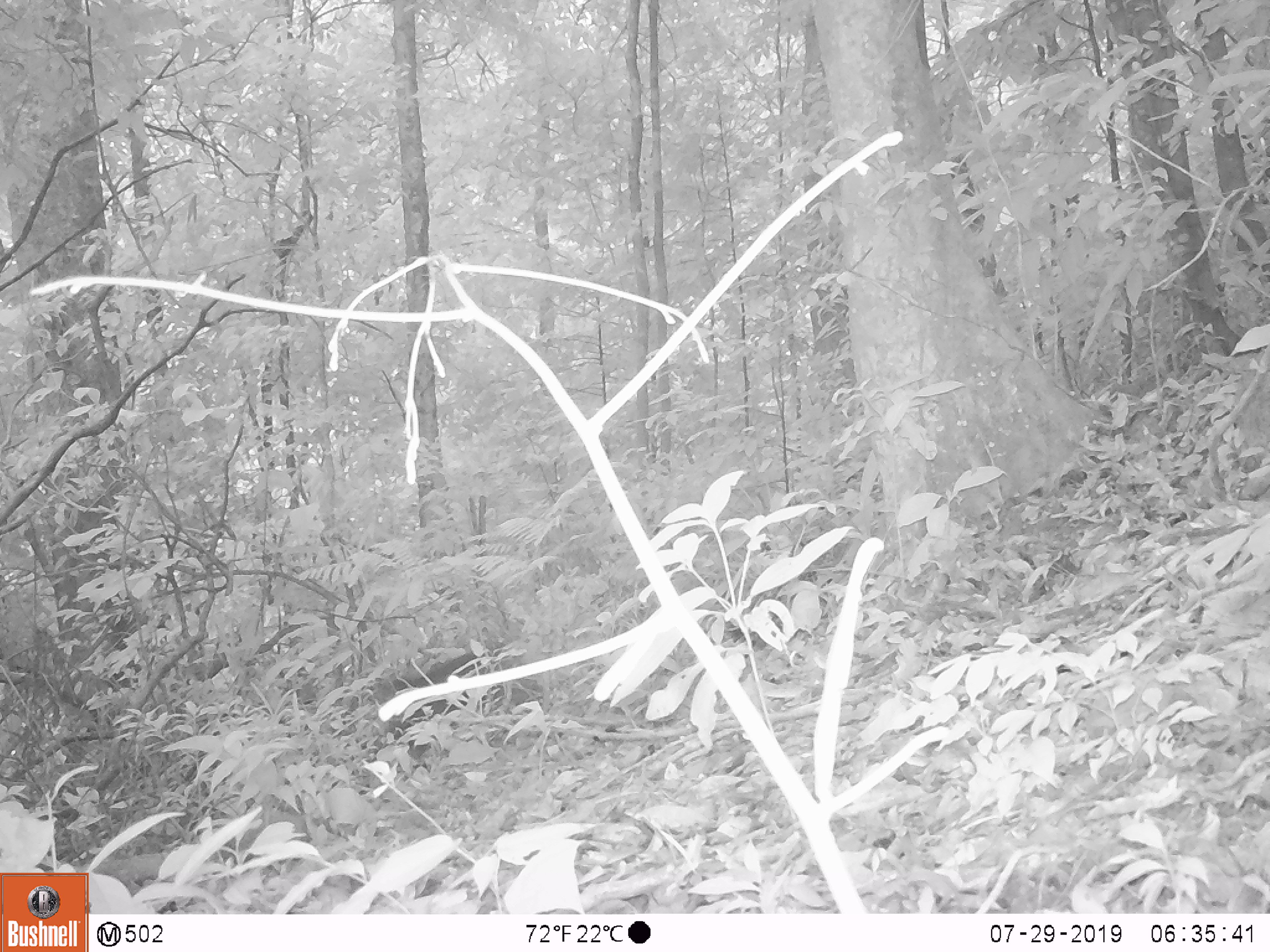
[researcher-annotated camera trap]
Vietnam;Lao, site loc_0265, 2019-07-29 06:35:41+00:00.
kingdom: Animalia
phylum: Chordata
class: Mammalia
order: Primates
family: Cercopithecidae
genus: Macaca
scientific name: Macaca arctoides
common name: stump-tailed macaque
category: stump tailed macaque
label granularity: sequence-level